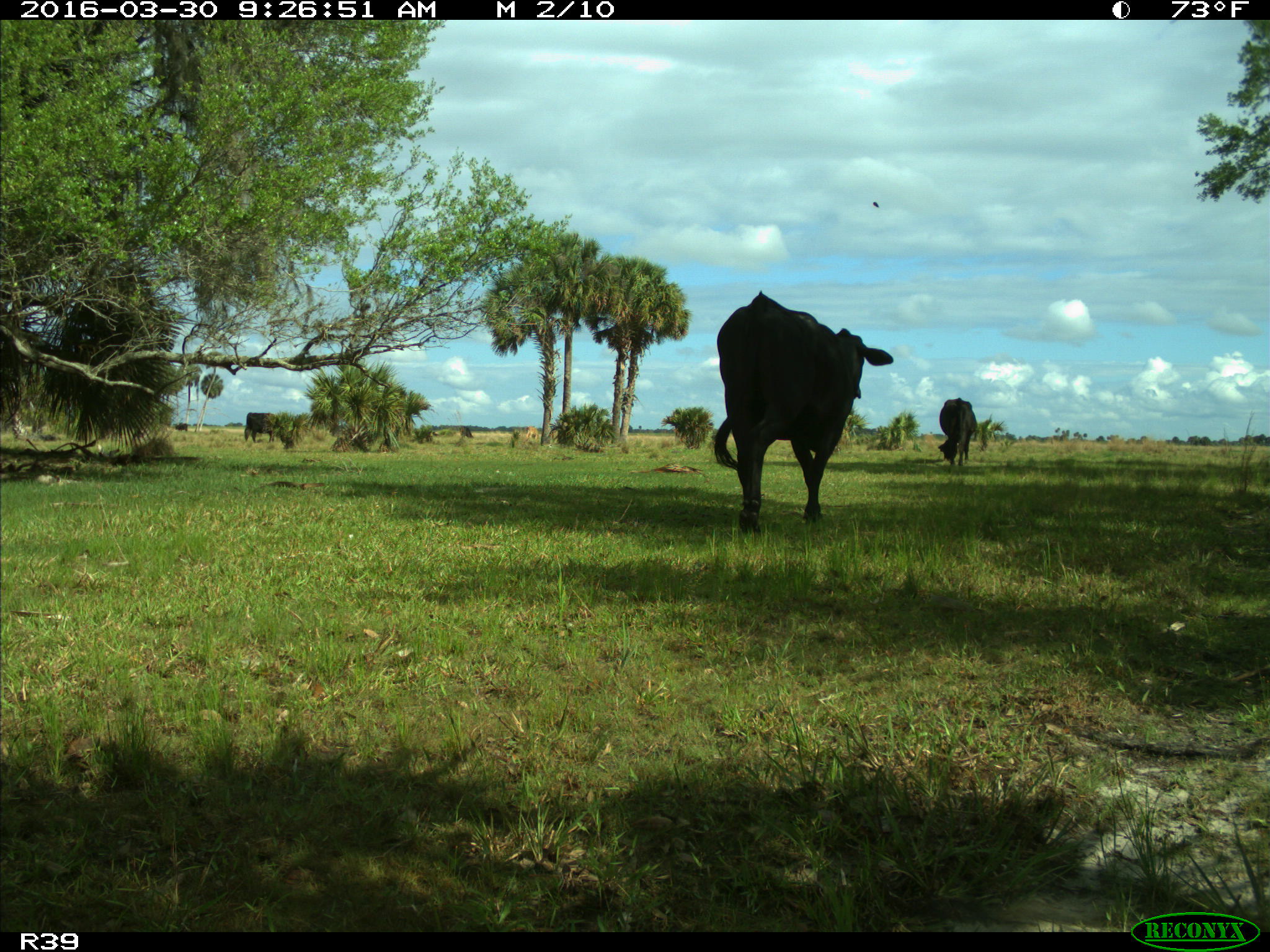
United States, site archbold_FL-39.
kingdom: Animalia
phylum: Chordata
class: Mammalia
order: Artiodactyla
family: Bovidae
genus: Bos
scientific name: Bos taurus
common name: domestic cow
Bos taurus (domestic cow).